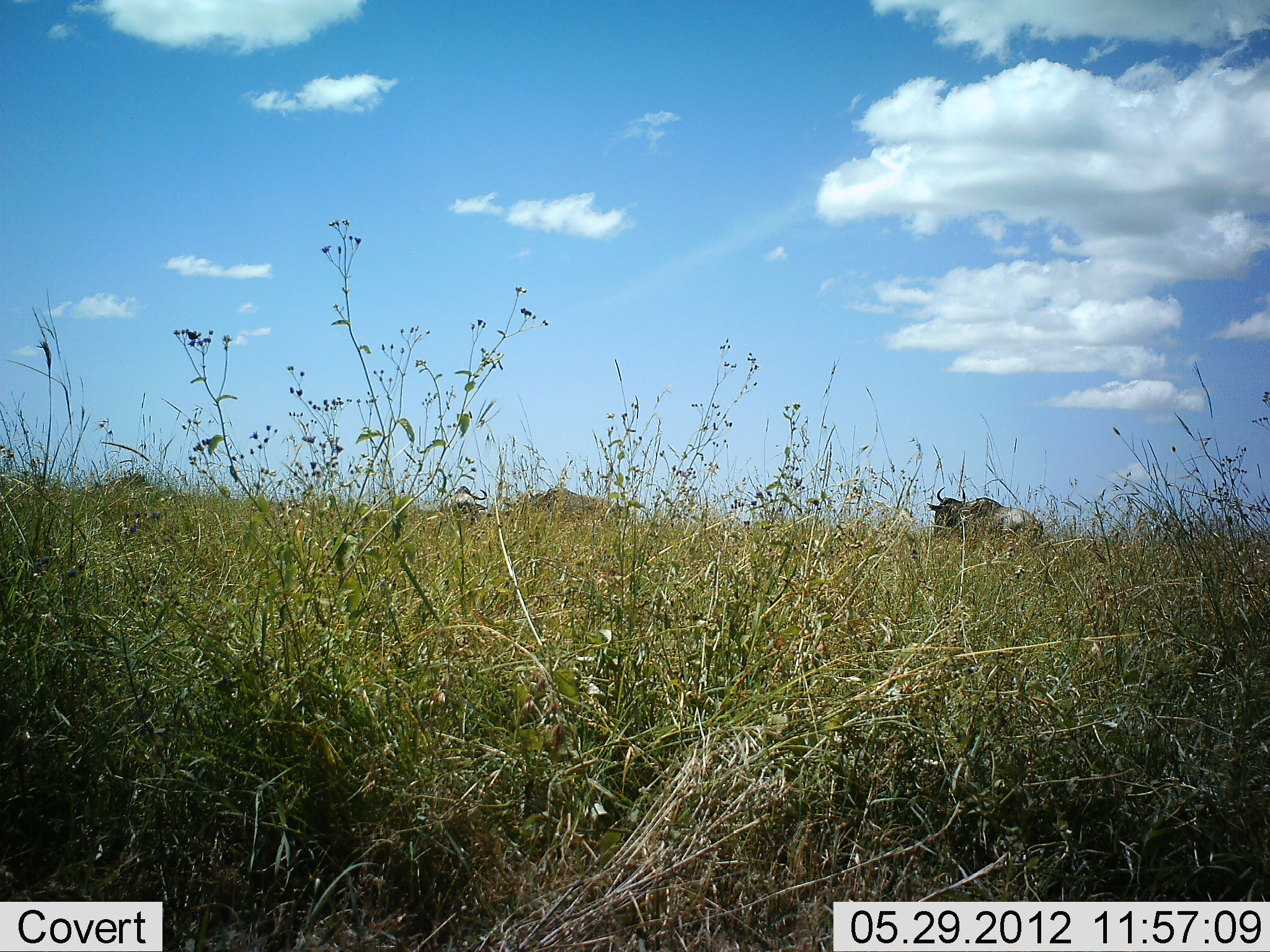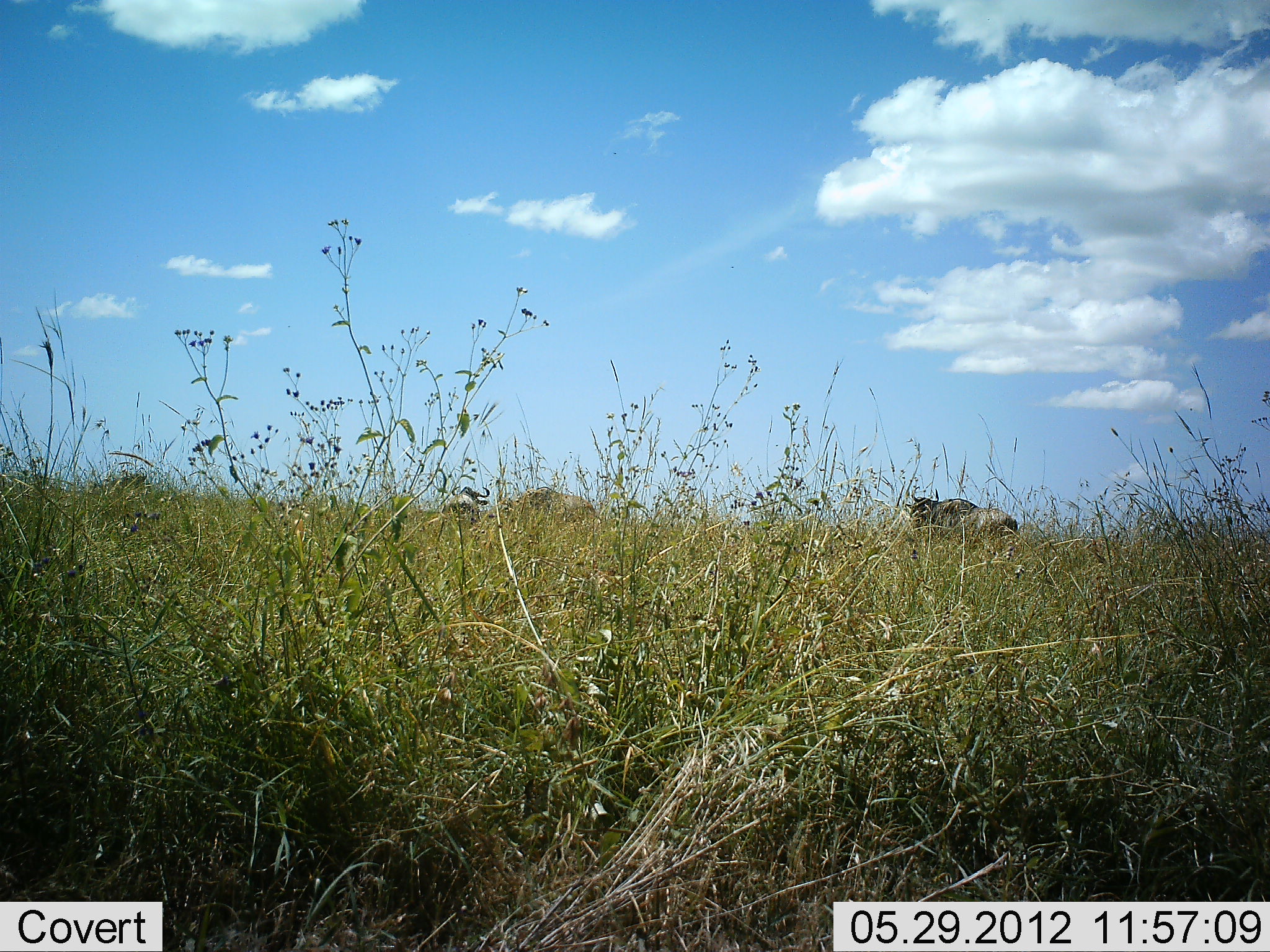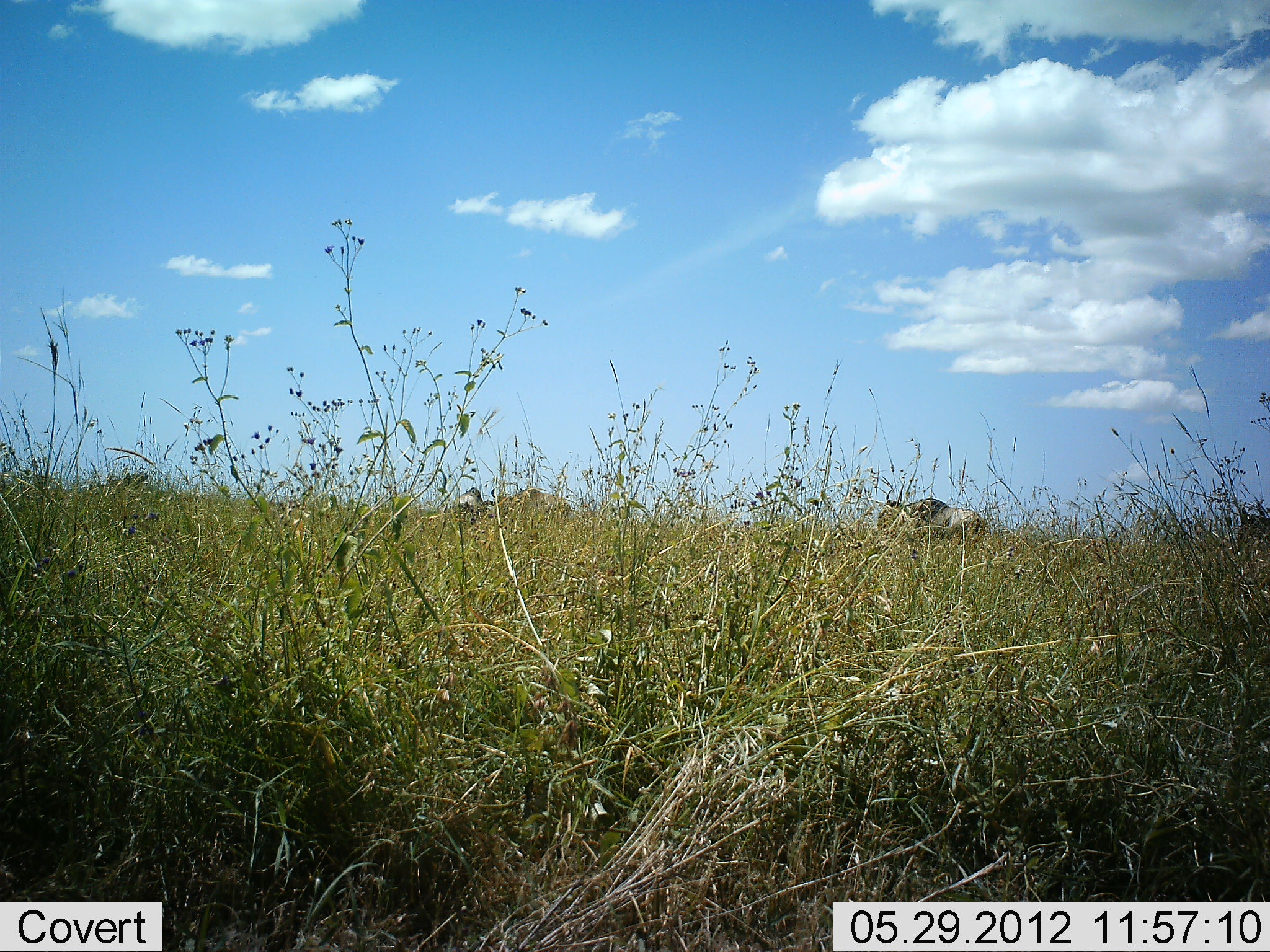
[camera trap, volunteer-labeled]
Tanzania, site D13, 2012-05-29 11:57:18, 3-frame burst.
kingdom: Animalia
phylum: Chordata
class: Mammalia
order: Artiodactyla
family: Bovidae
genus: Connochaetes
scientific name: Connochaetes taurinus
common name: blue wildebeest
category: wildebeest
Wildebeest (blue wildebeest) (Connochaetes taurinus), count 4. Behavior (volunteer vote fractions): standing 30%, resting 0%, moving 100%, interacting 0%. Young present (vote fraction): 0%. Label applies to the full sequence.